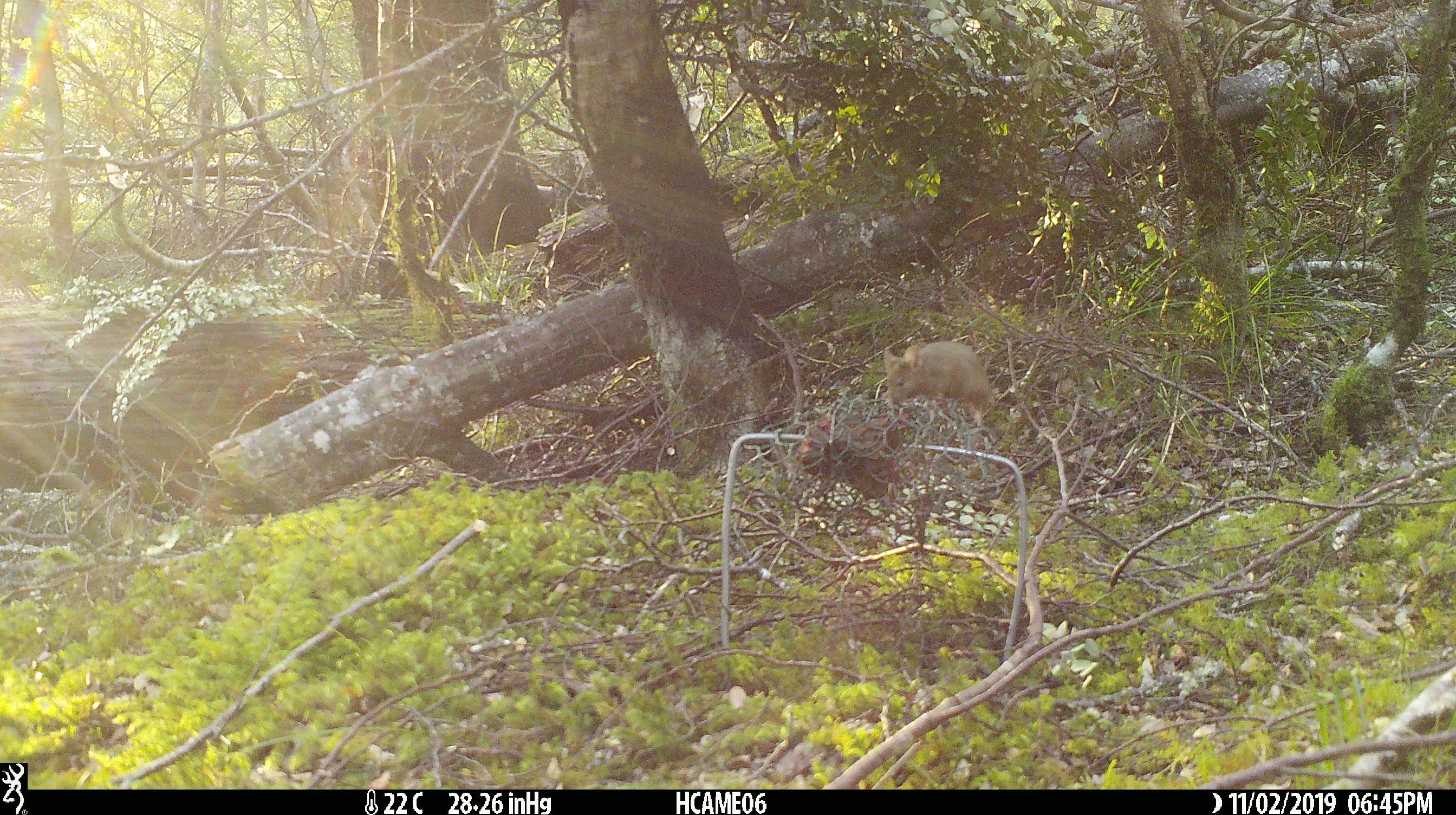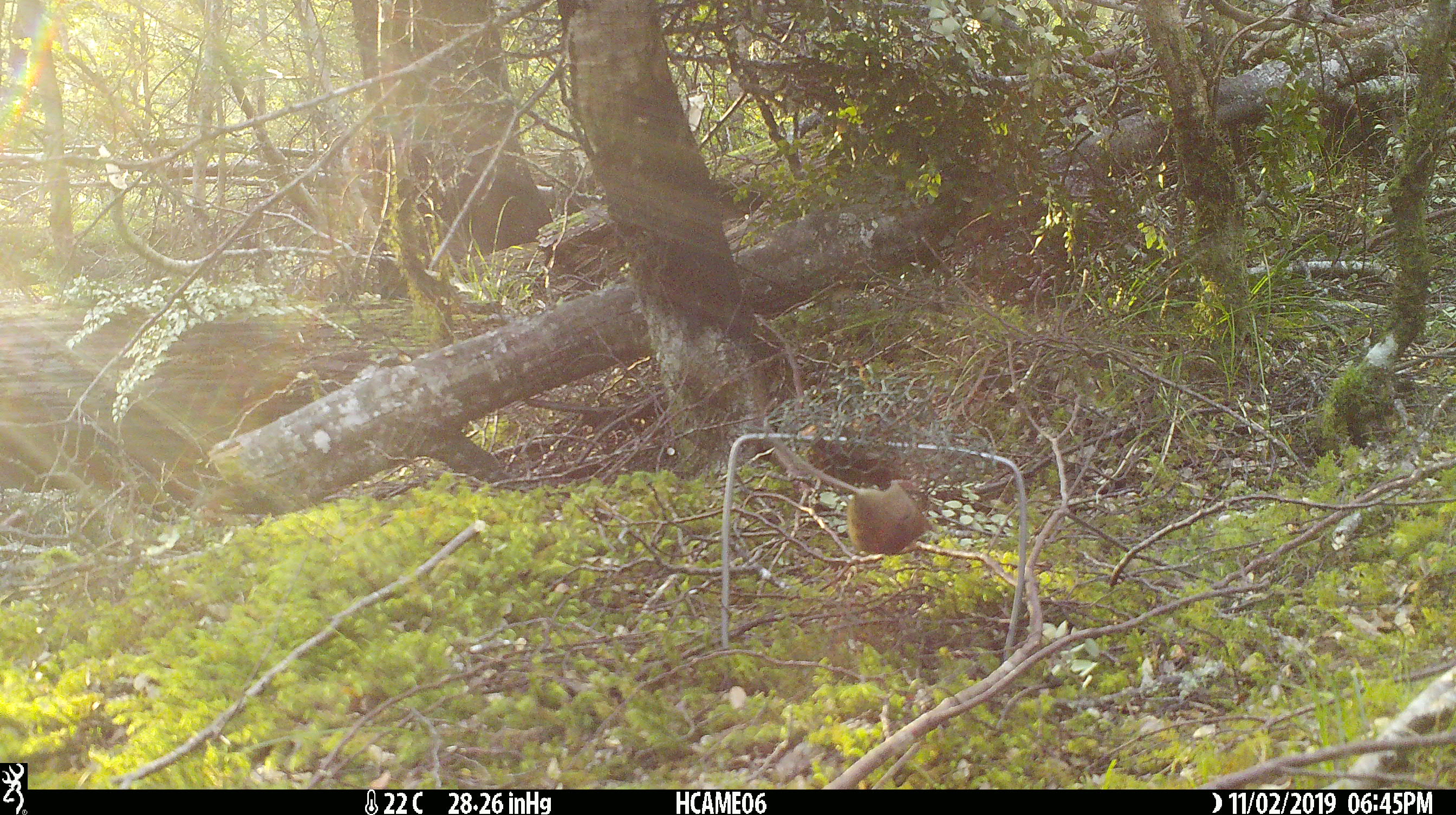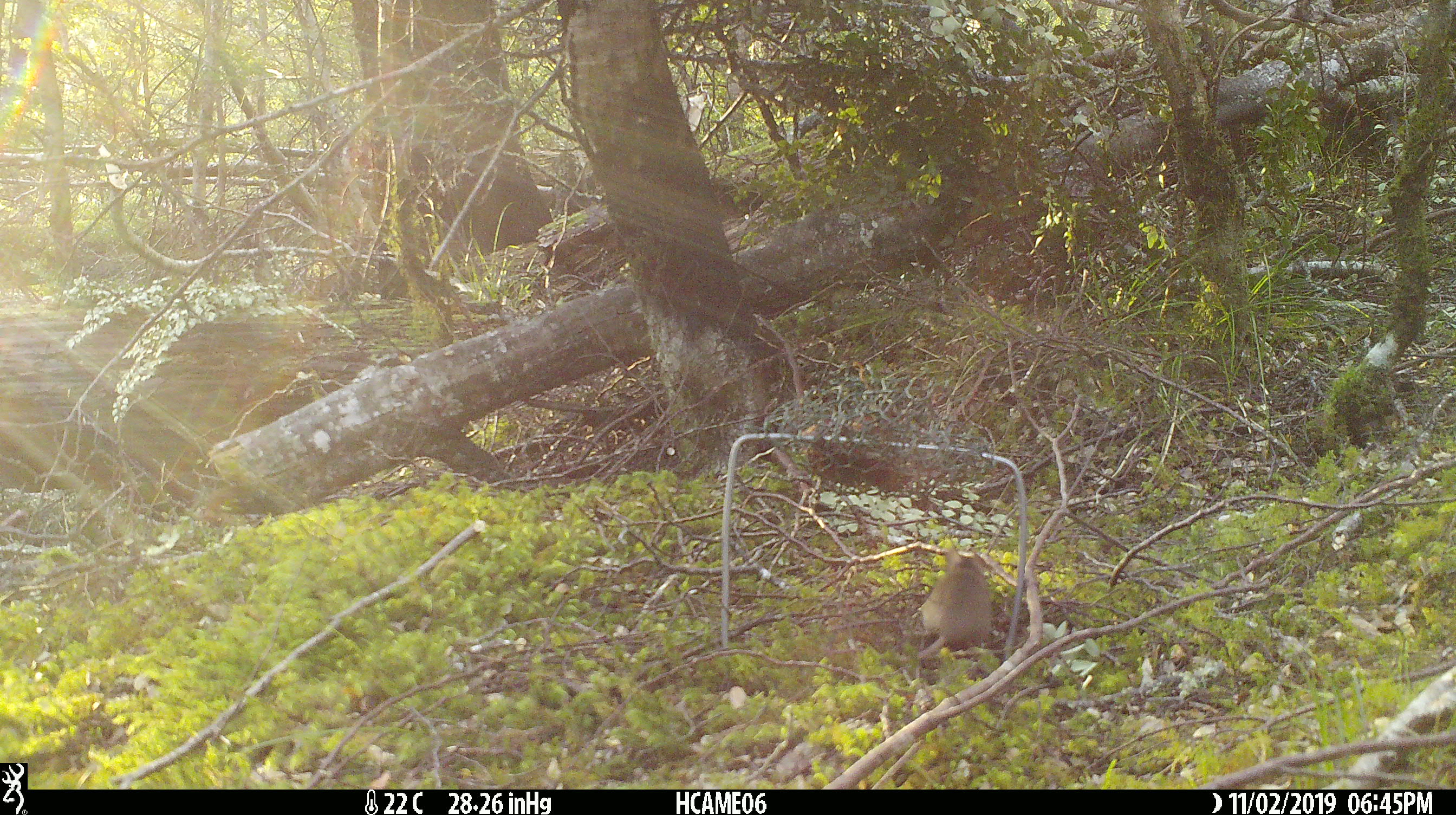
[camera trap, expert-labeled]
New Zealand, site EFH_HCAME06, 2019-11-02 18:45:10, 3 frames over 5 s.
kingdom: Animalia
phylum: Chordata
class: Mammalia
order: Rodentia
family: Muridae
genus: Mus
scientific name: Mus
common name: mouse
Mouse (Mus).